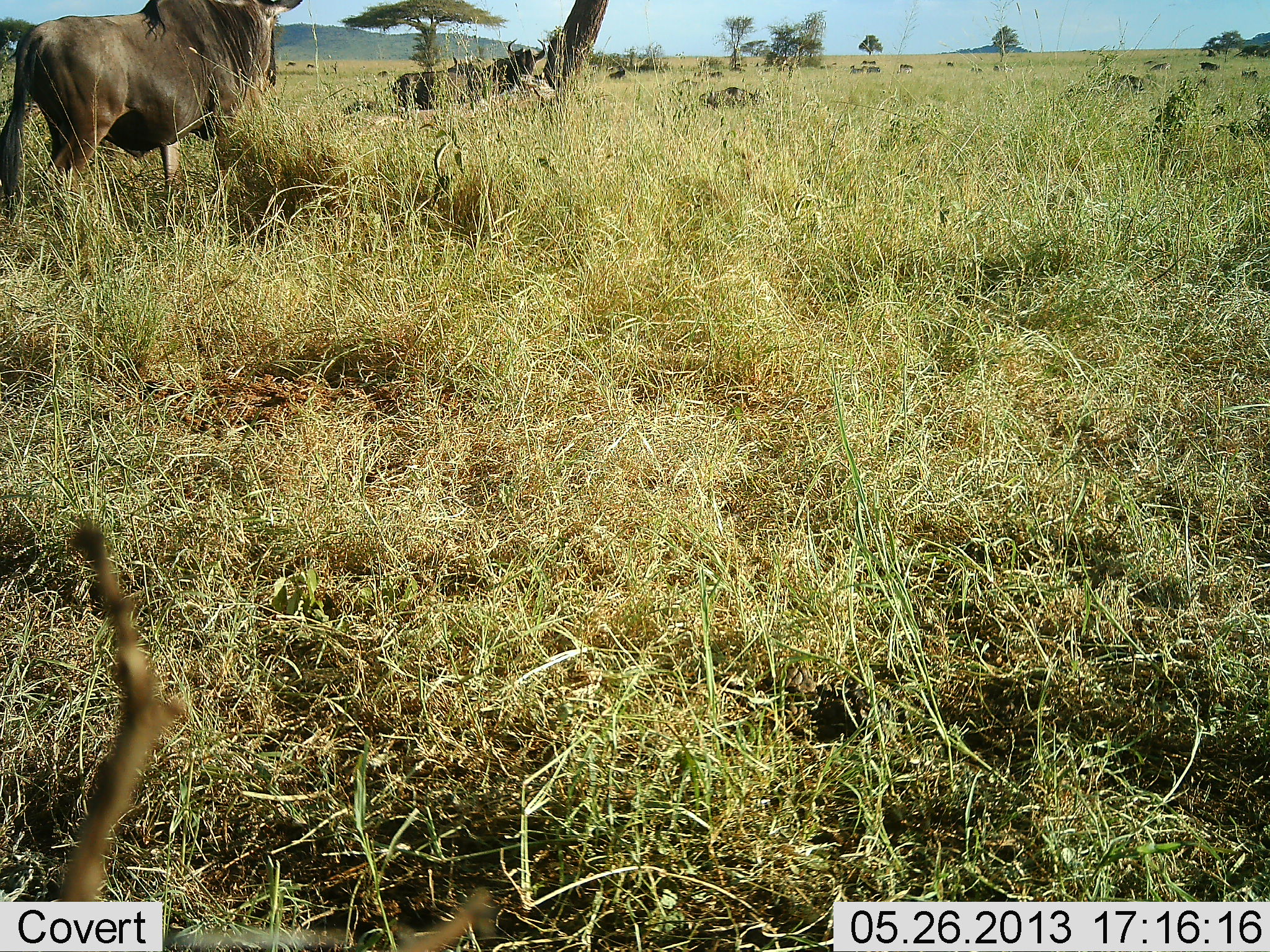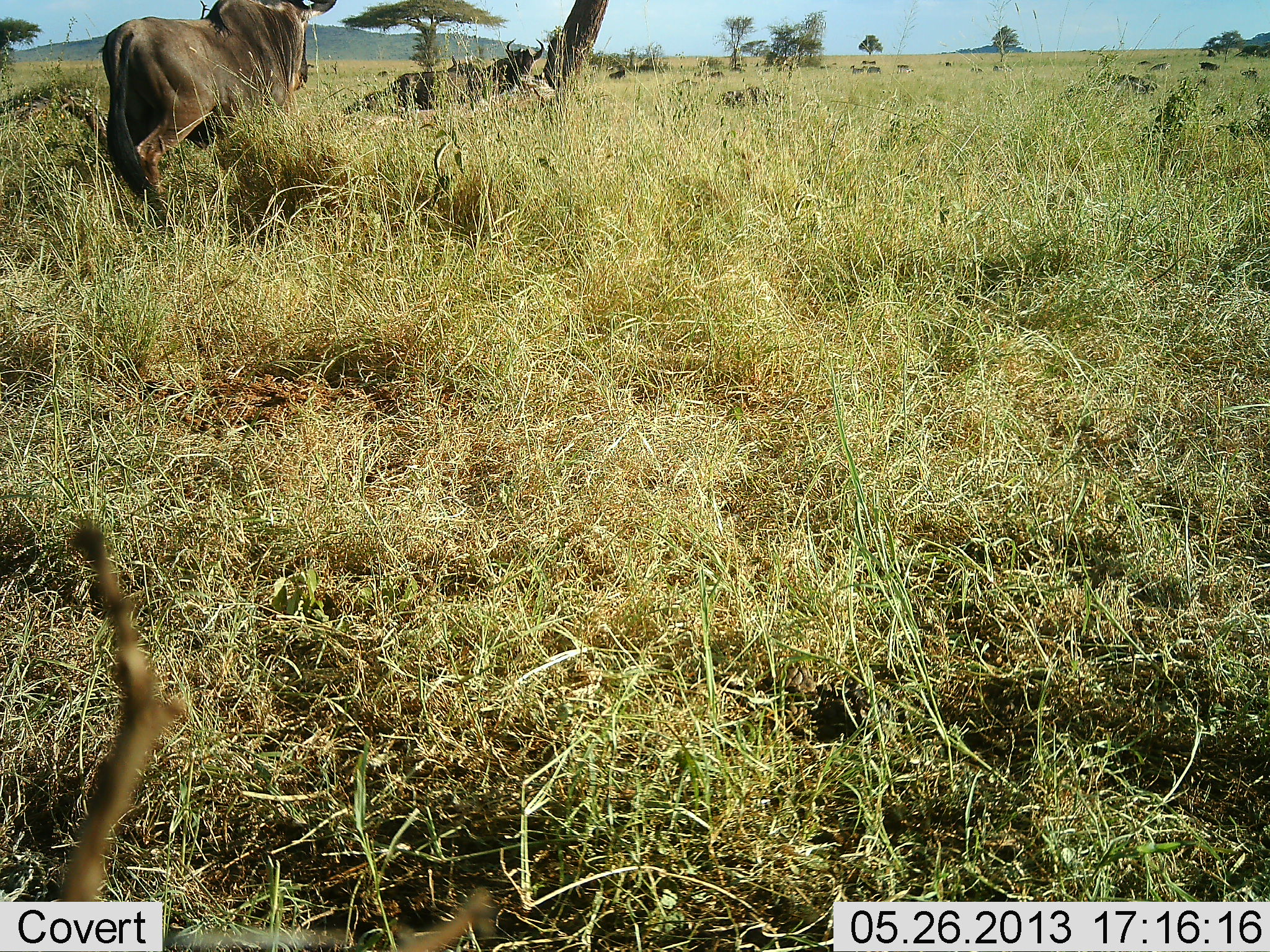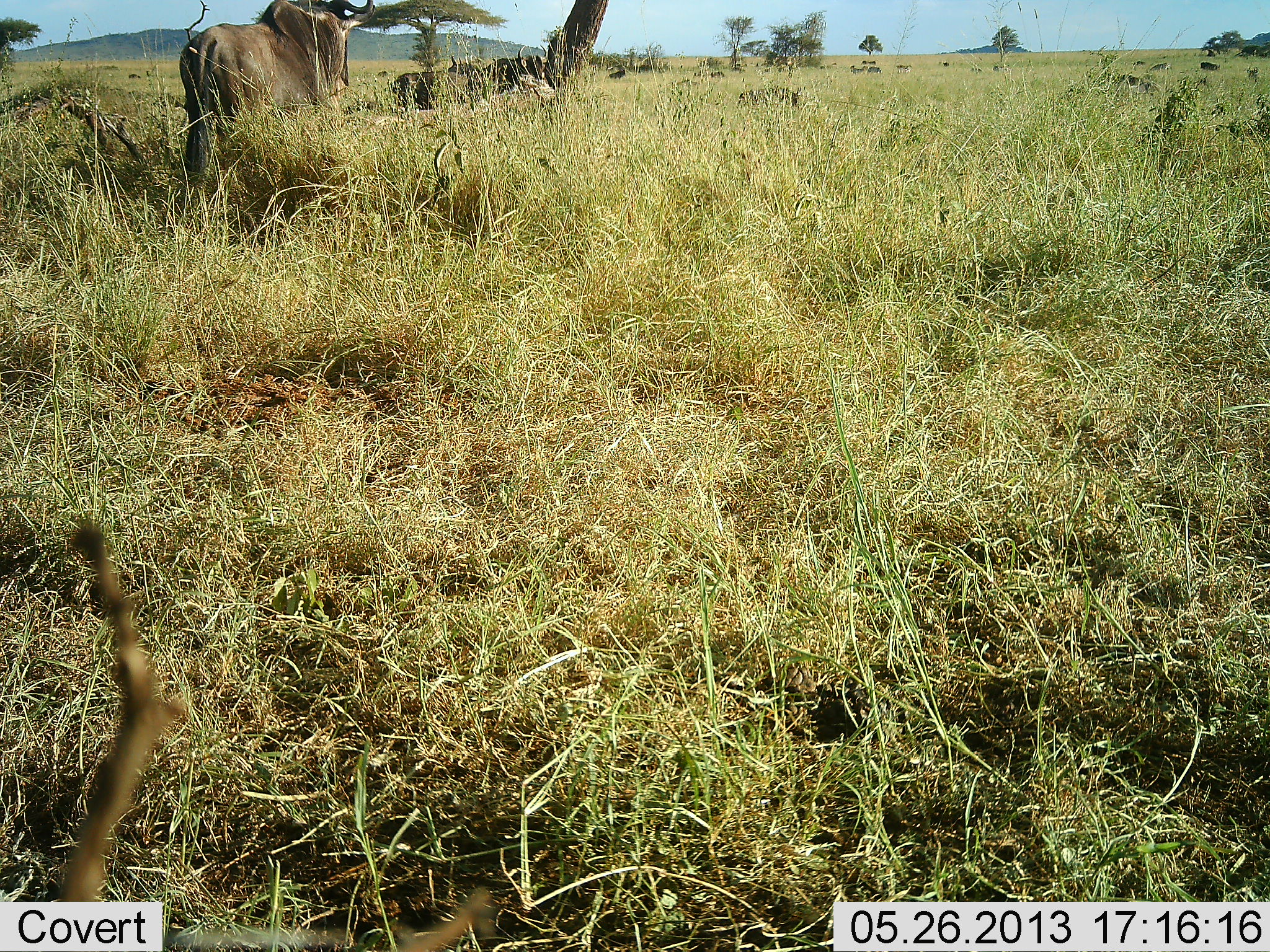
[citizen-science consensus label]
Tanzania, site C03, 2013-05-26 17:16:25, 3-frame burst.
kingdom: Animalia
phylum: Chordata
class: Mammalia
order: Artiodactyla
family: Bovidae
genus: Connochaetes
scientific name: Connochaetes taurinus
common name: blue wildebeest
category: wildebeest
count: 11-50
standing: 64%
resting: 36%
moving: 91%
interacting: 9%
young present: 9%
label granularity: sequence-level